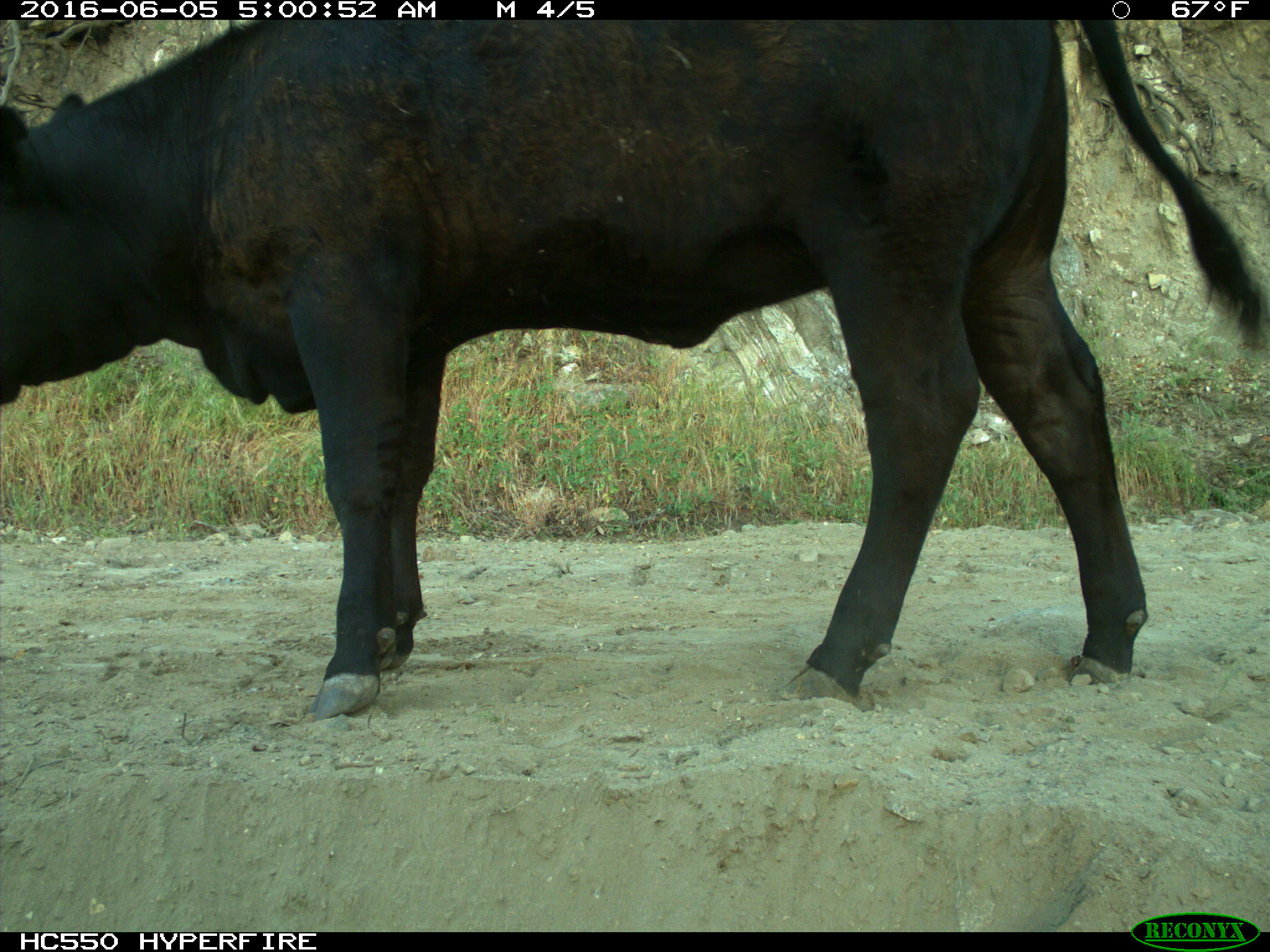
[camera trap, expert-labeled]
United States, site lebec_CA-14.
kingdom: Animalia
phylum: Chordata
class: Mammalia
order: Artiodactyla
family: Bovidae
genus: Bos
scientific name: Bos taurus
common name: domestic cow